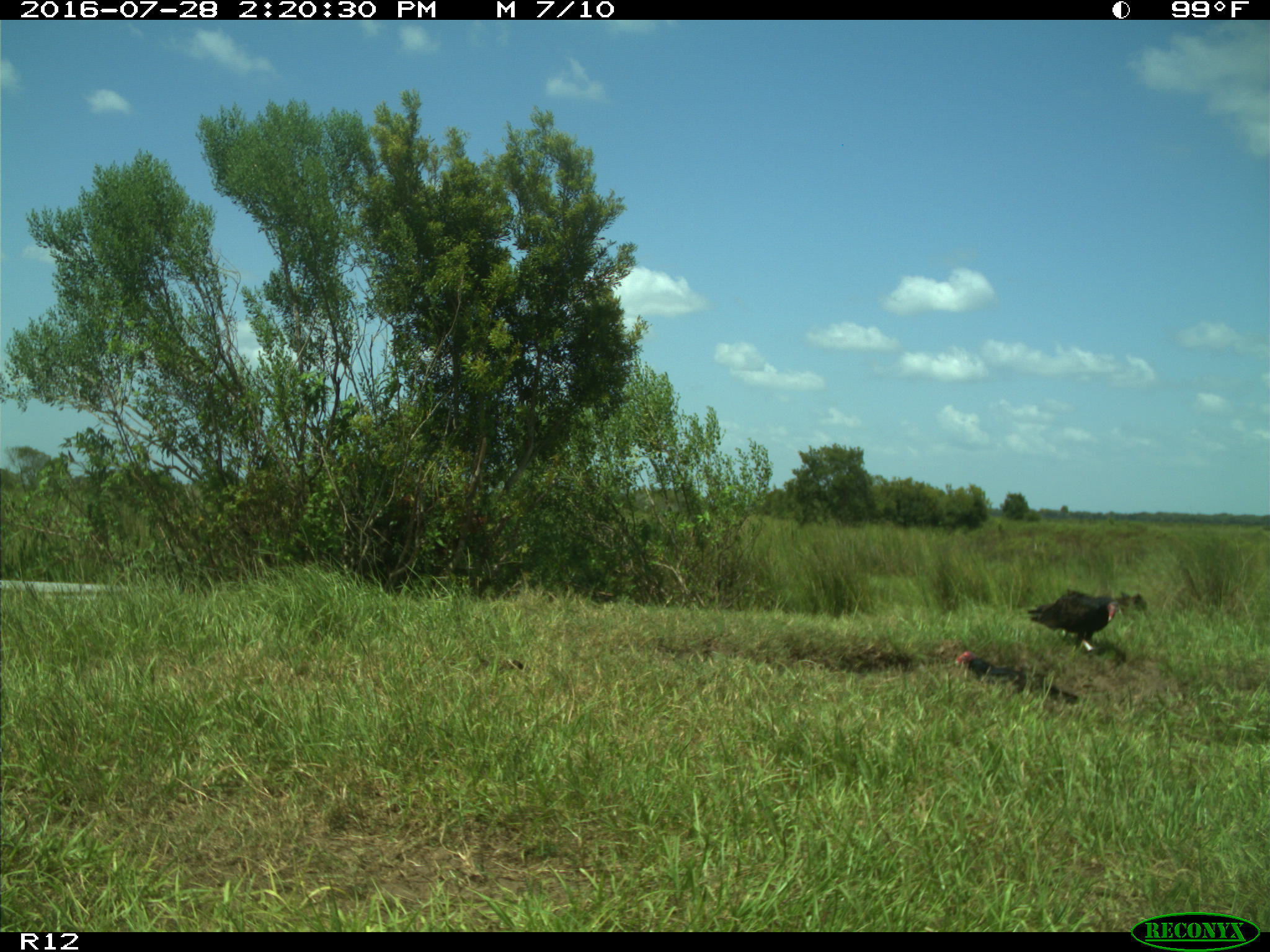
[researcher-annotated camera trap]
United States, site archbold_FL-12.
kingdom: Animalia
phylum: Chordata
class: Aves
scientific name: Aves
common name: birds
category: unidentified bird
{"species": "unidentified bird (birds) (Aves)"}